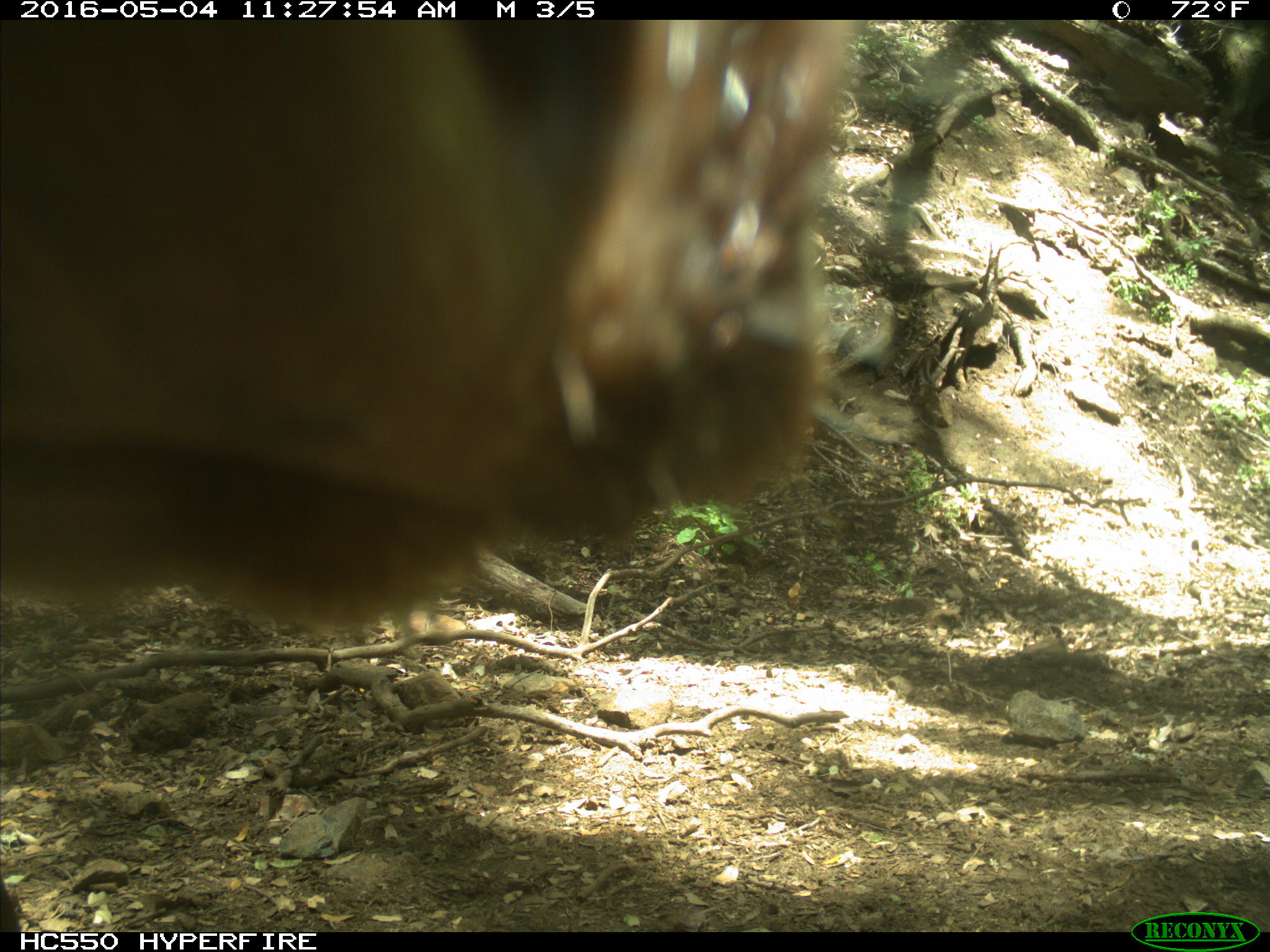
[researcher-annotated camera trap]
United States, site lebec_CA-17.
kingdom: Animalia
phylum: Chordata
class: Mammalia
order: Artiodactyla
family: Bovidae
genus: Bos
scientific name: Bos taurus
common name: domestic cow